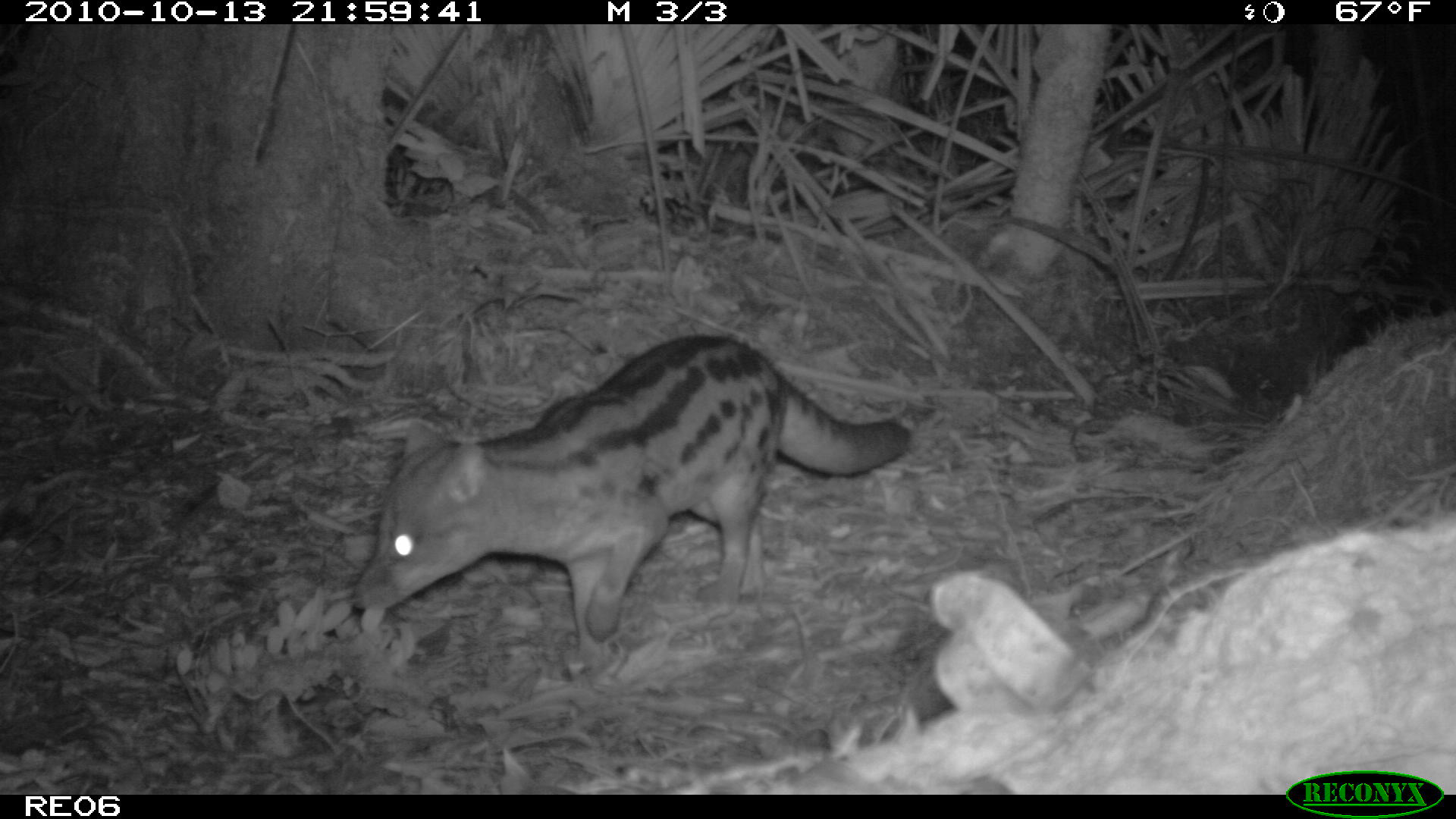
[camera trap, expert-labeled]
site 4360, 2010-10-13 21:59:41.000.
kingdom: Animalia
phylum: Chordata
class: Mammalia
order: Carnivora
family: Eupleridae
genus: Fossa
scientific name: Fossa fossana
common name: fanaloka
Fossa fossana (fanaloka), count 1.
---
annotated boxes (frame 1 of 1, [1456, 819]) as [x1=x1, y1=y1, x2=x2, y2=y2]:
fossa fossana: [x1=349, y1=332, x2=912, y2=658]